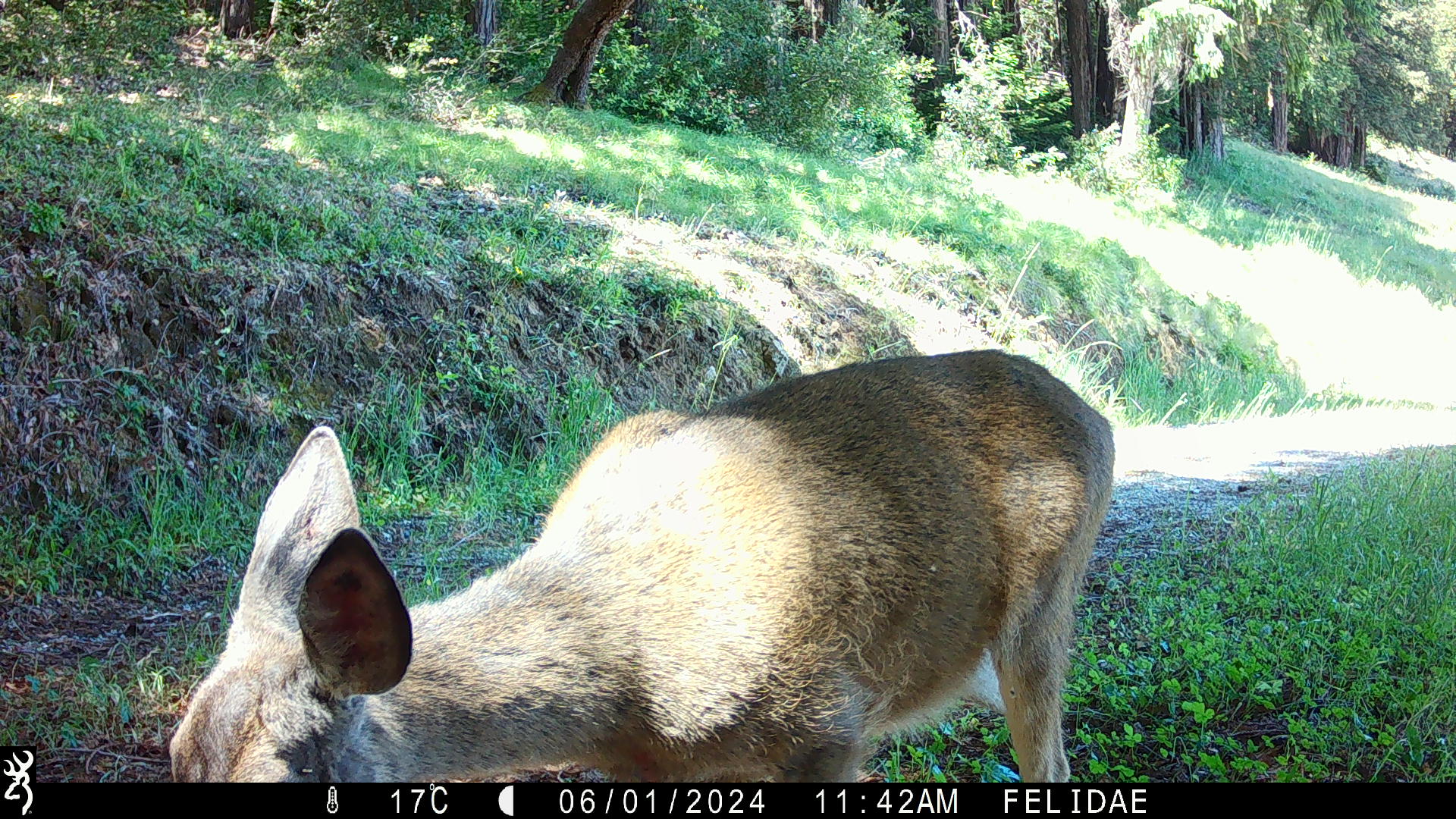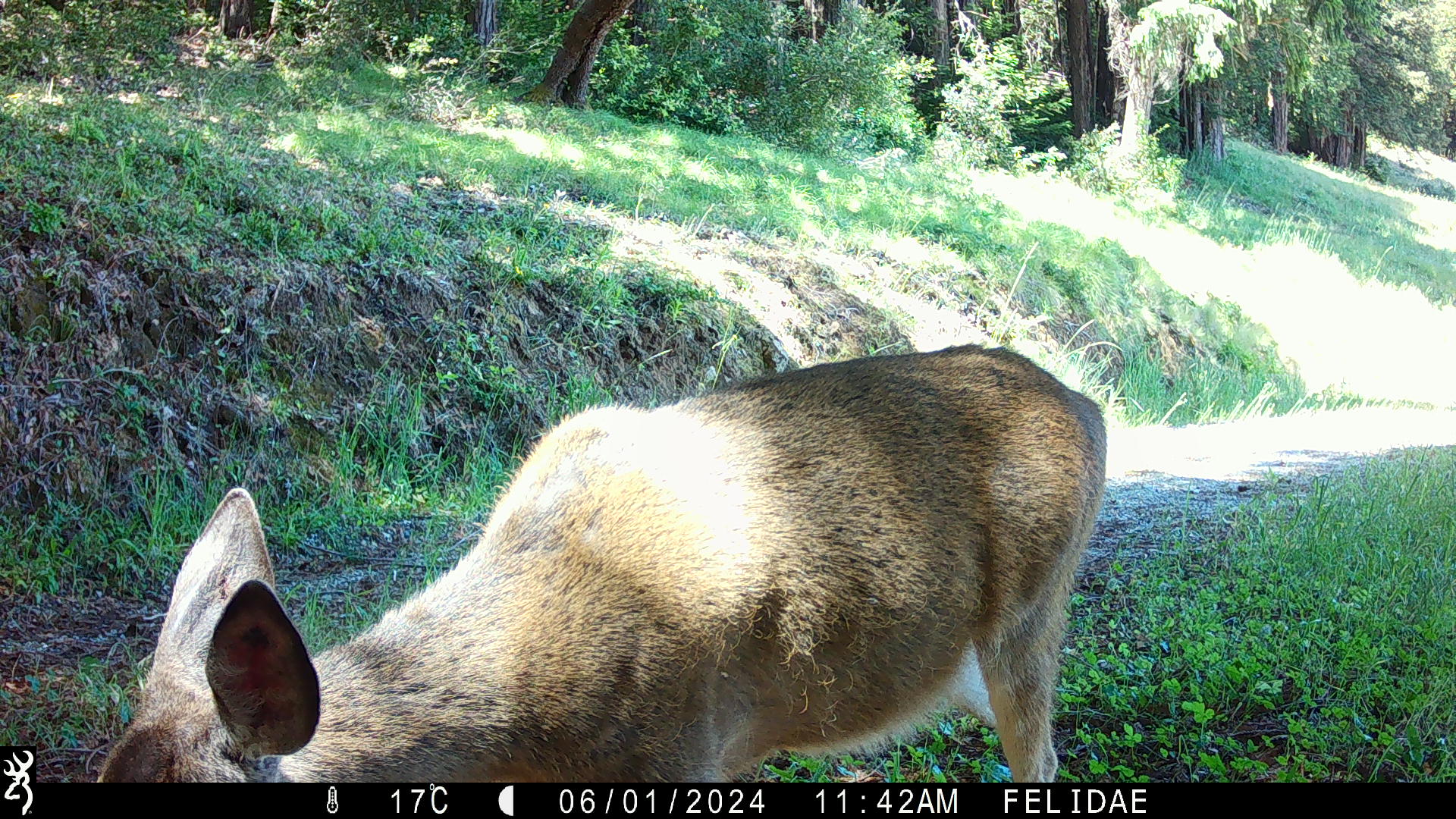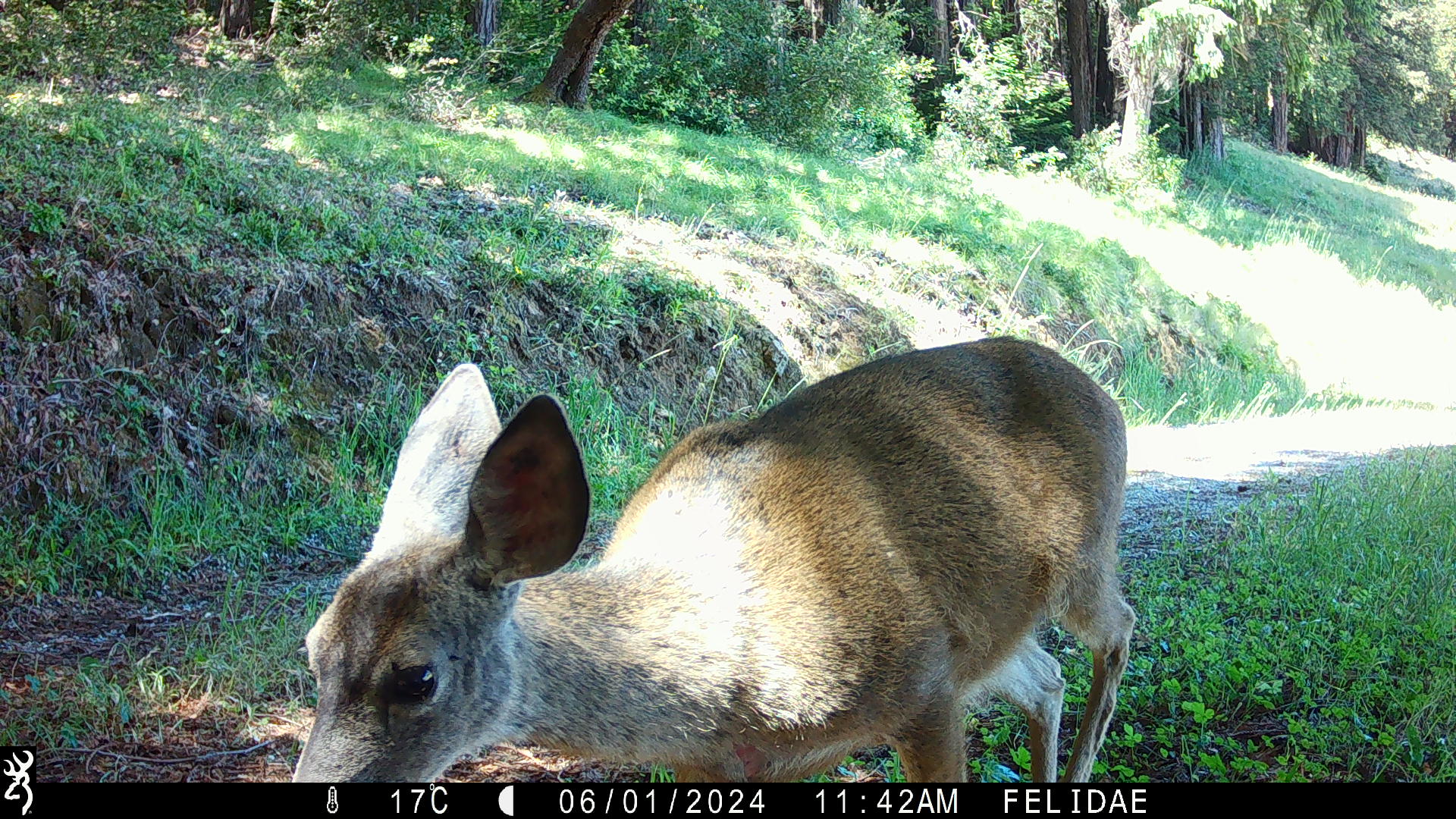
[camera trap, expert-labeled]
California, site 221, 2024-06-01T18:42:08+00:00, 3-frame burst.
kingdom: Animalia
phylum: Chordata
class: Mammalia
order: Artiodactyla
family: Cervidae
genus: Odocoileus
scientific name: Odocoileus hemionus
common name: mule deer